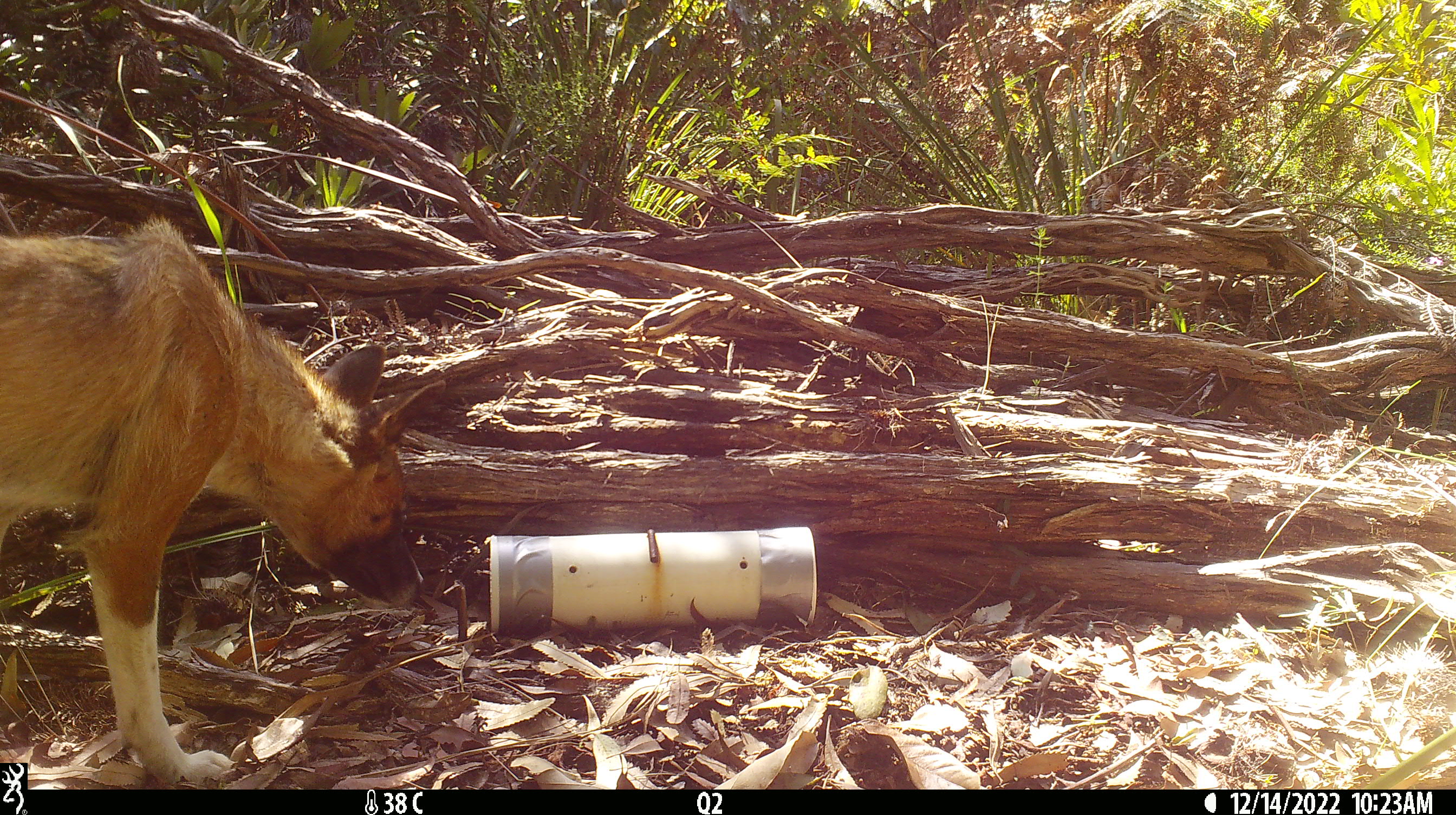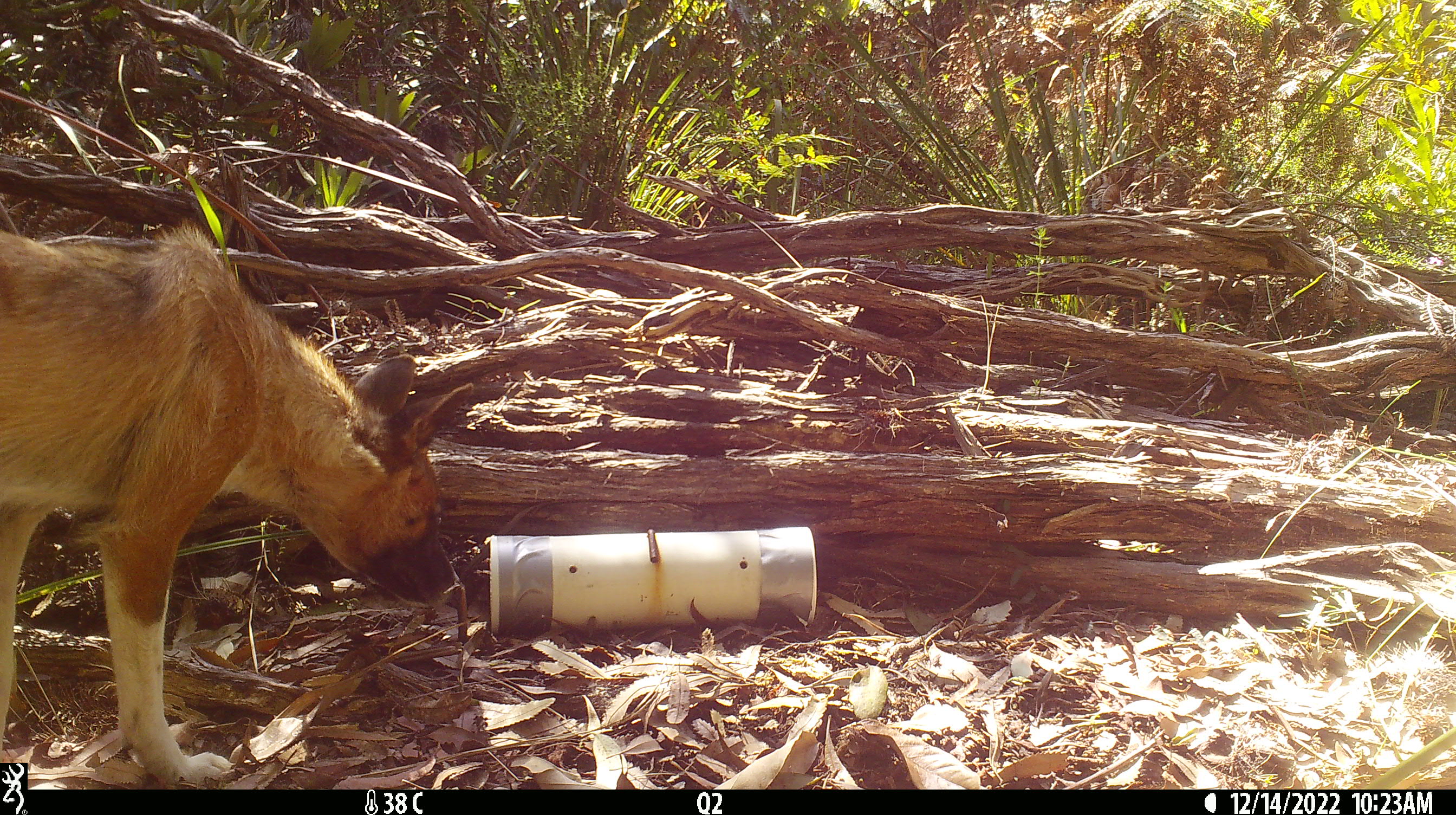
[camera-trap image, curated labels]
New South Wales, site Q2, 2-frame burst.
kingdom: Animalia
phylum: Chordata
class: Mammalia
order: Carnivora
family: Canidae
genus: Canis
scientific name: Canis familiaris dingo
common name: dingo